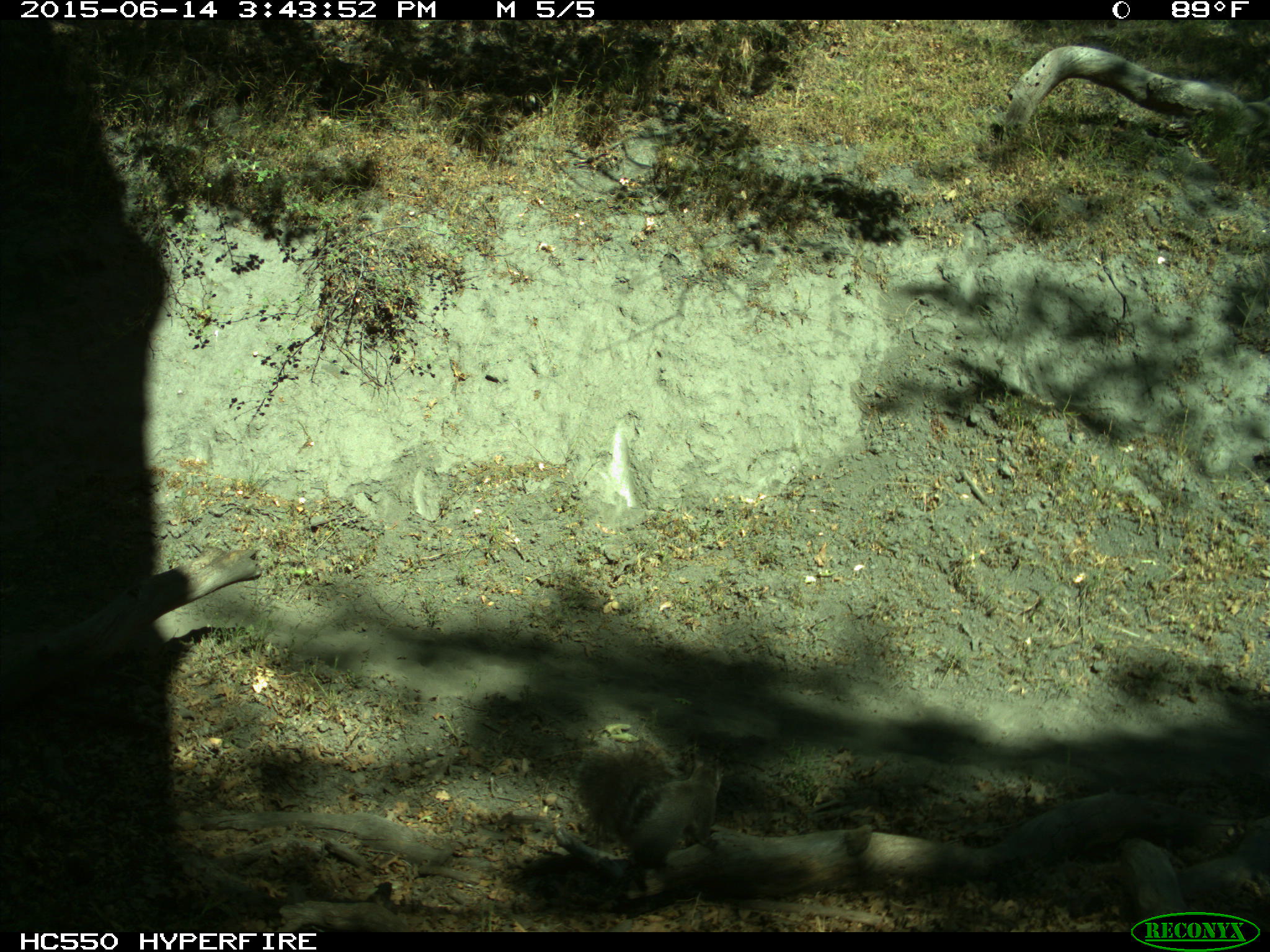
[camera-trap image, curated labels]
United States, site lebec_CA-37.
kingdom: Animalia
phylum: Chordata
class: Mammalia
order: Rodentia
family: Sciuridae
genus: Sciurus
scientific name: Sciurus carolinensis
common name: eastern gray squirrel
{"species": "Sciurus carolinensis (eastern gray squirrel)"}